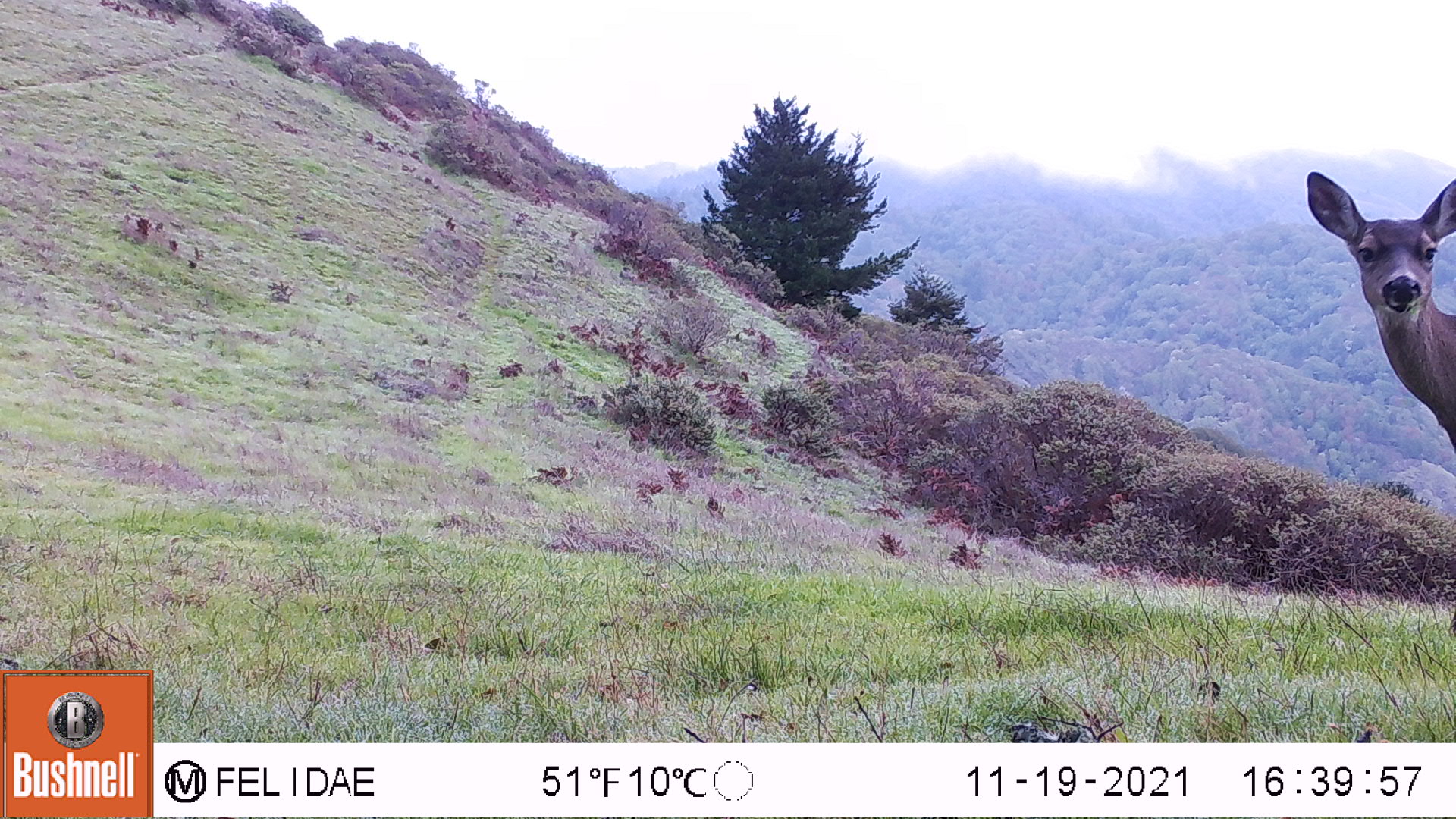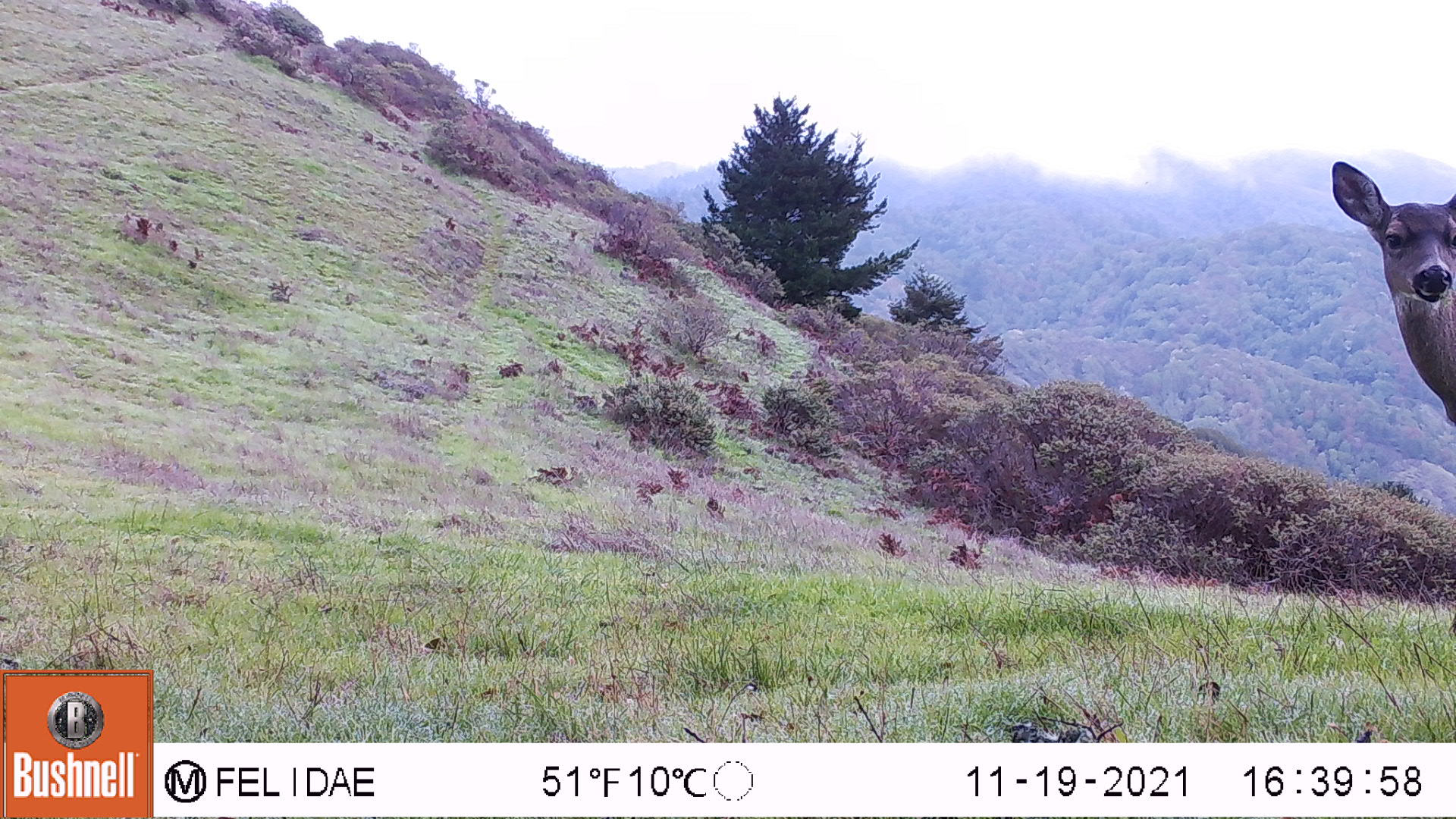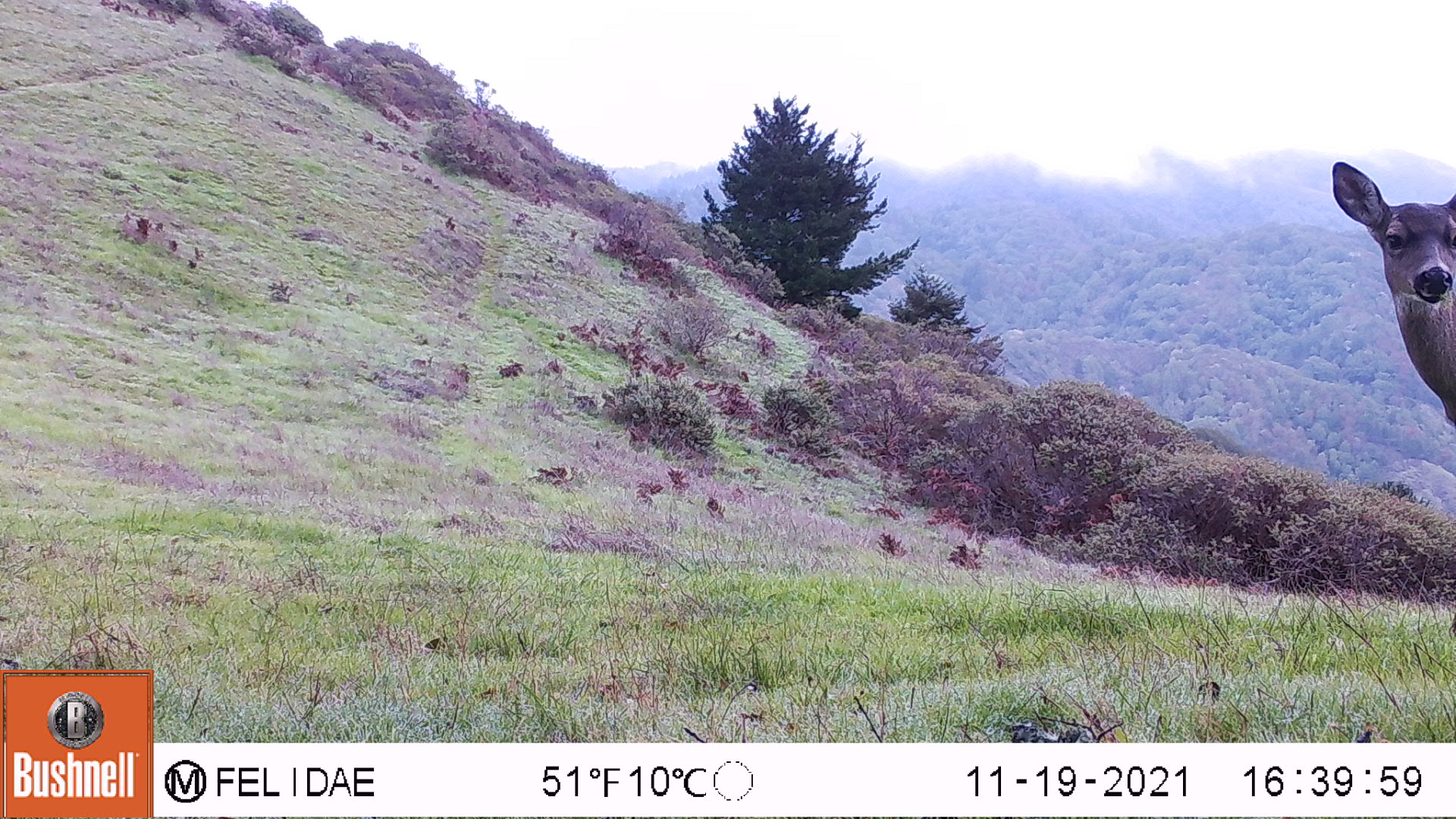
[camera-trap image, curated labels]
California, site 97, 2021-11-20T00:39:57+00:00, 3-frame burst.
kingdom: Animalia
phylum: Chordata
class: Mammalia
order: Artiodactyla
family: Cervidae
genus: Odocoileus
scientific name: Odocoileus hemionus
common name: mule deer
Mule deer (Odocoileus hemionus).